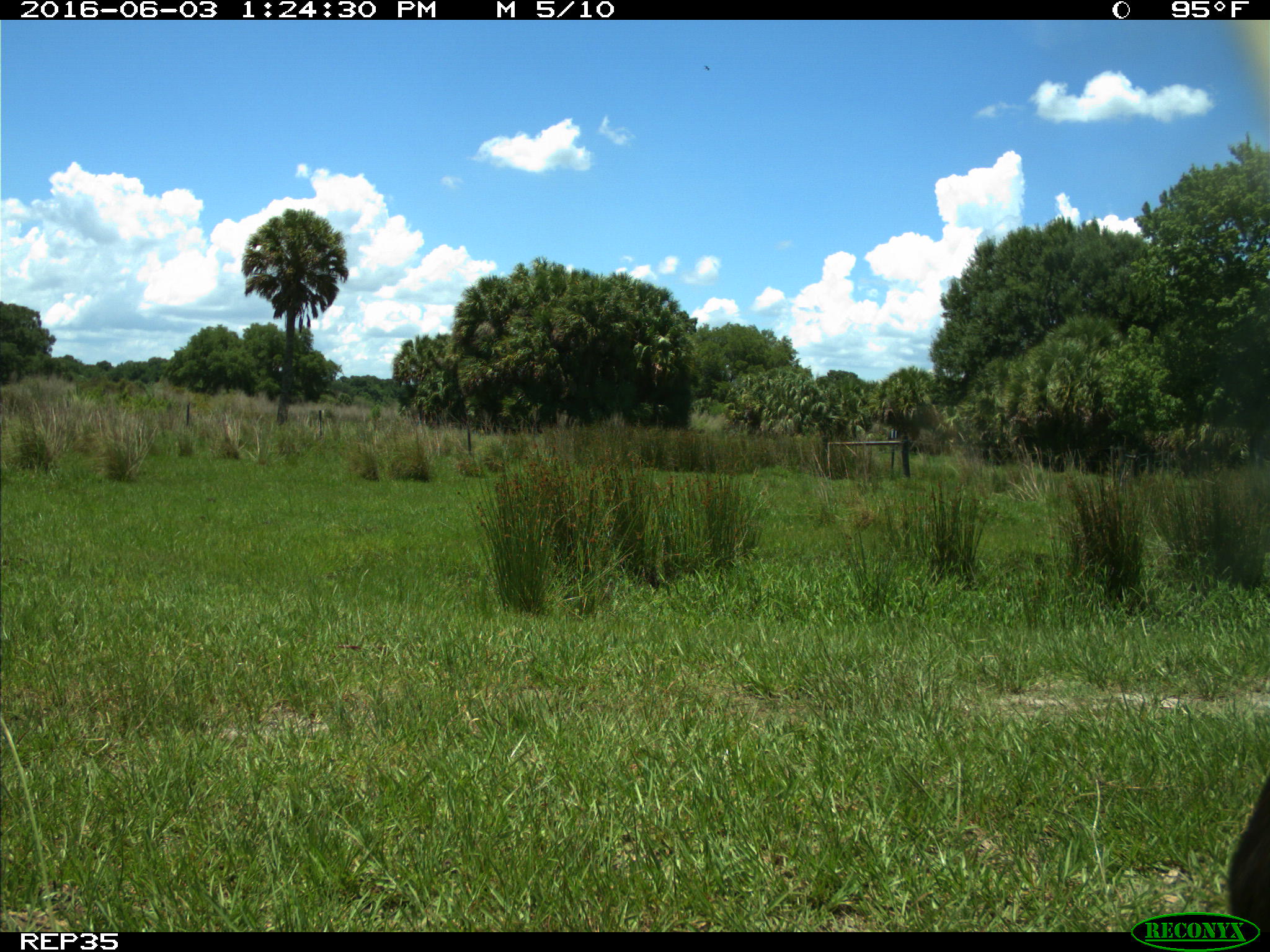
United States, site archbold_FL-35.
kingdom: Animalia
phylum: Chordata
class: Mammalia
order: Artiodactyla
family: Bovidae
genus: Bos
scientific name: Bos taurus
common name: domestic cow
Bos taurus (domestic cow).